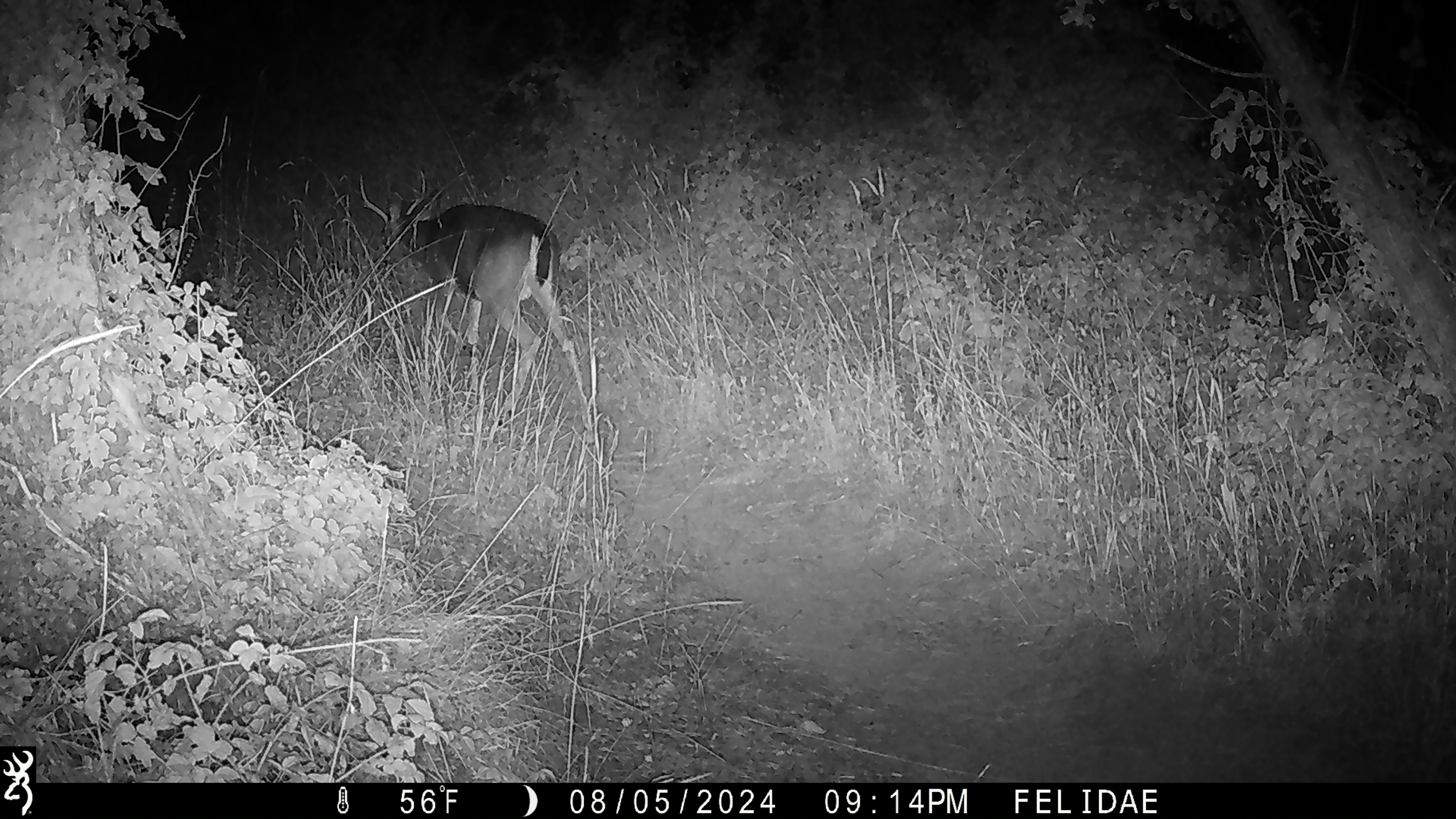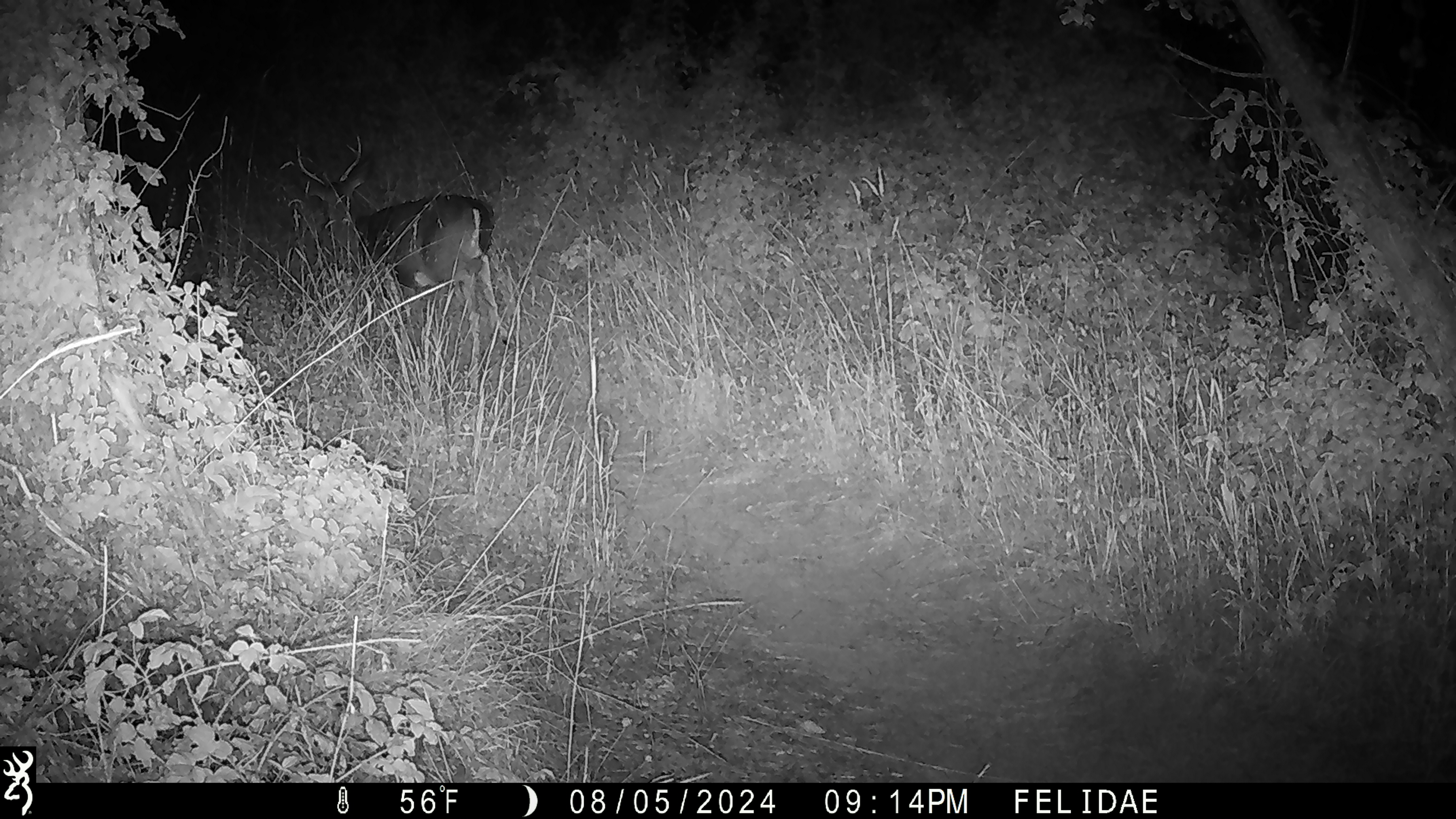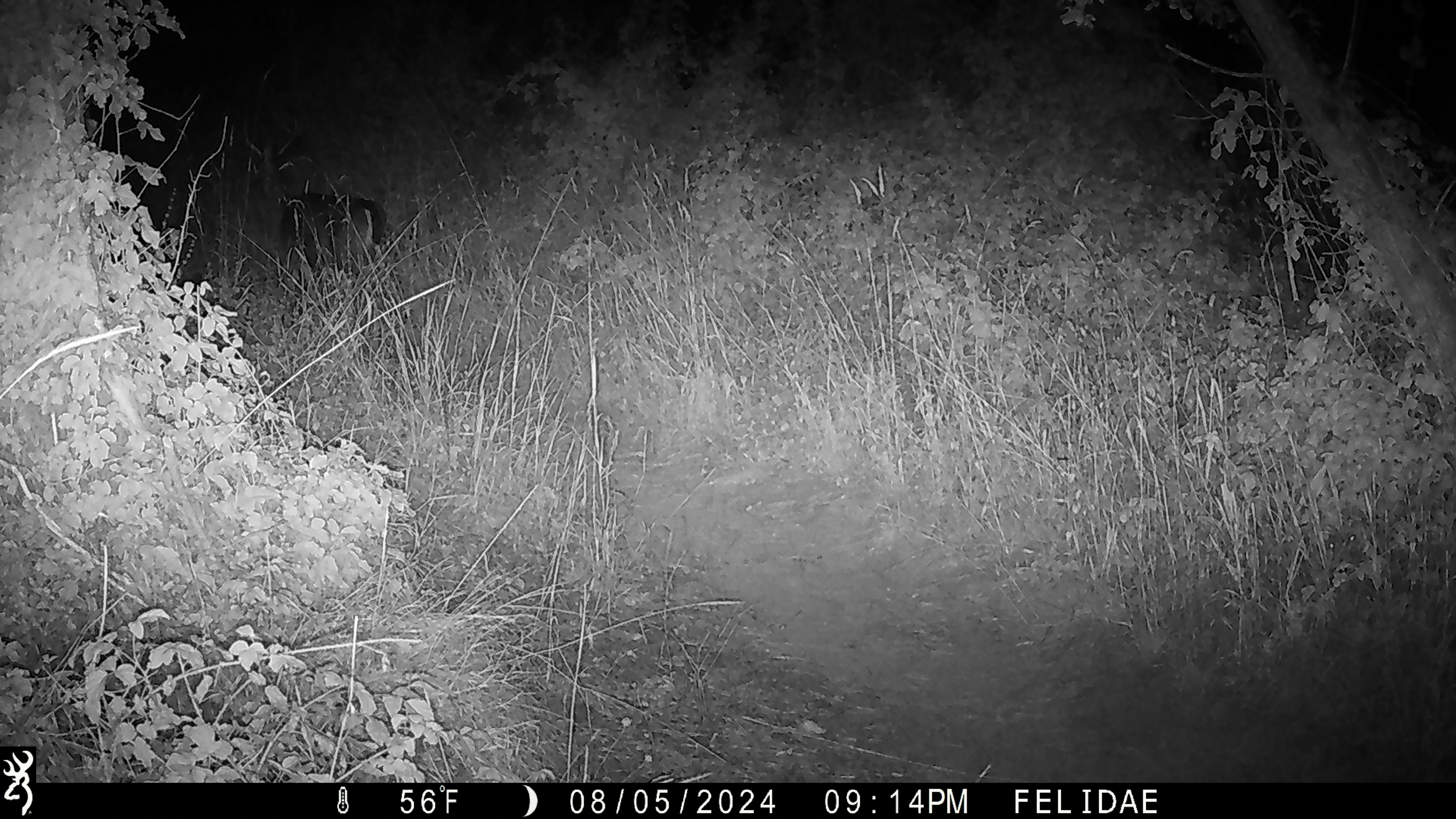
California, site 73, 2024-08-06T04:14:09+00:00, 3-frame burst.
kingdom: Animalia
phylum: Chordata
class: Mammalia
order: Artiodactyla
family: Cervidae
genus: Odocoileus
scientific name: Odocoileus hemionus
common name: mule deer